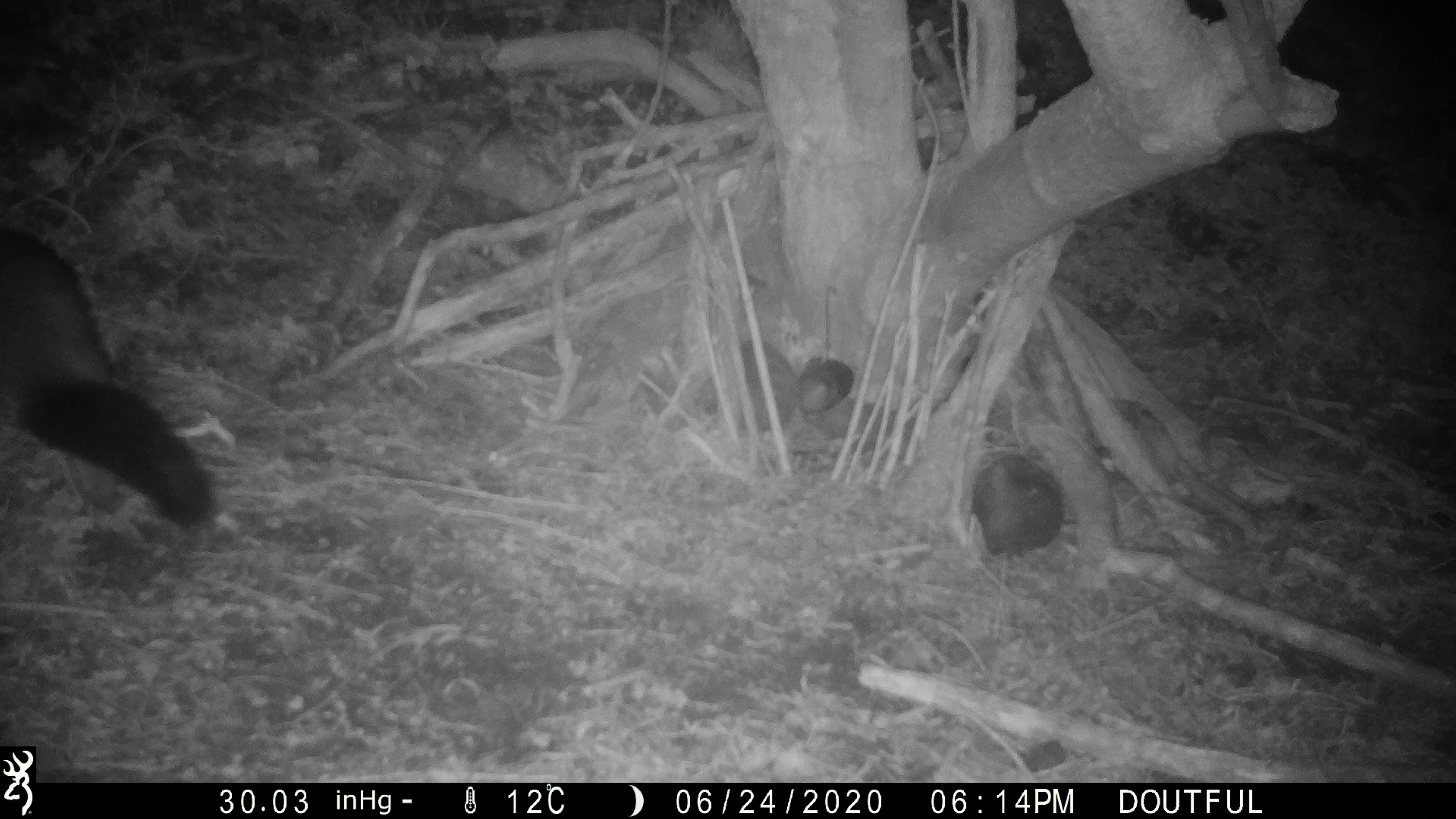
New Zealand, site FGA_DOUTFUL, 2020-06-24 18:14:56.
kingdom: Animalia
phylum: Chordata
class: Mammalia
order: Diprotodontia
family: Phalangeridae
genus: Trichosurus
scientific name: Trichosurus vulpecula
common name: common brushtail possum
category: possum